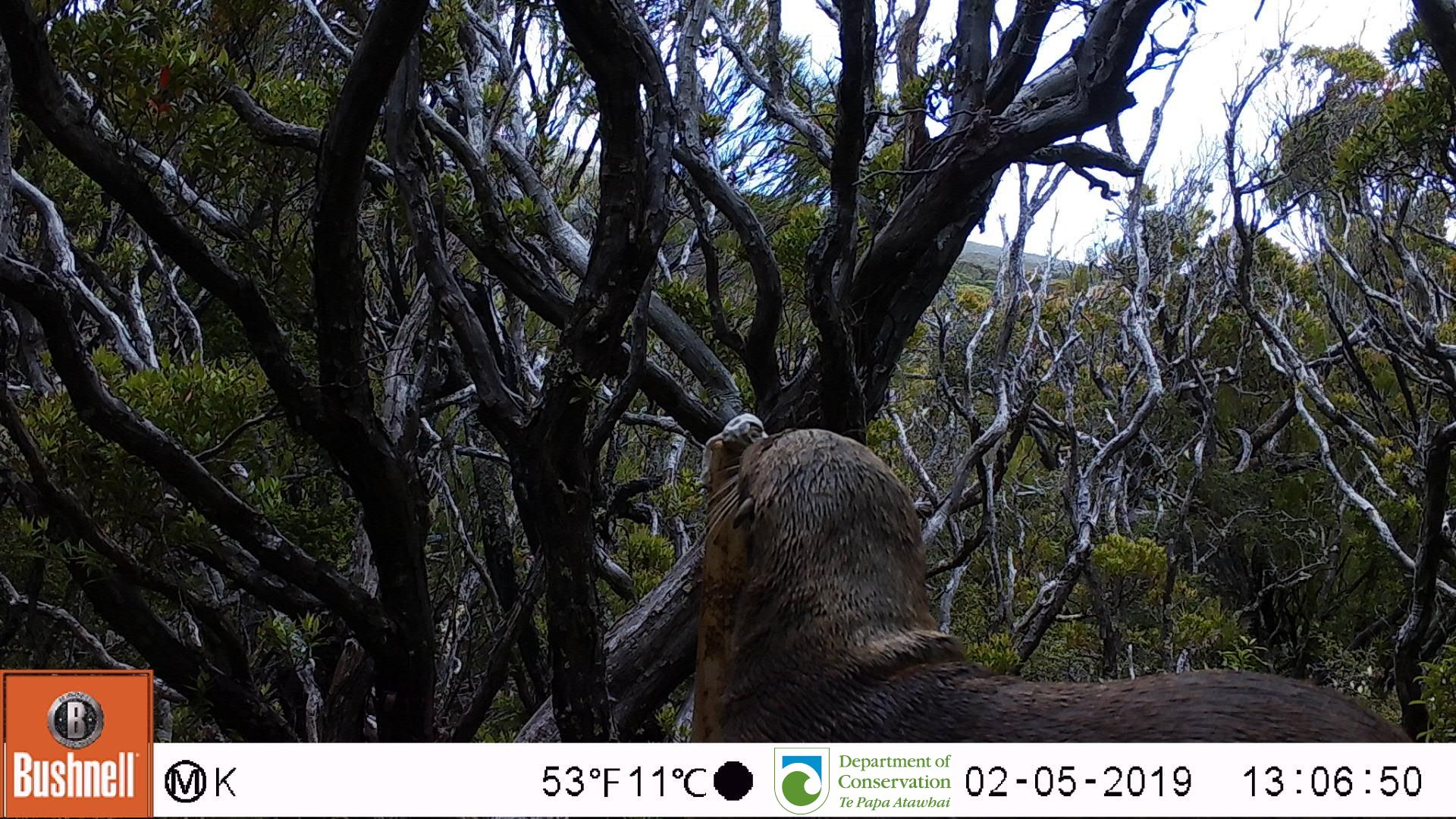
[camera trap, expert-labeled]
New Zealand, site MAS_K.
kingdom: Animalia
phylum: Chordata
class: Mammalia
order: Carnivora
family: Otariidae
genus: Phocarctos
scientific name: Phocarctos hookeri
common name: new zealand sea lion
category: sealion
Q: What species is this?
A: Sealion (new zealand sea lion) (Phocarctos hookeri).